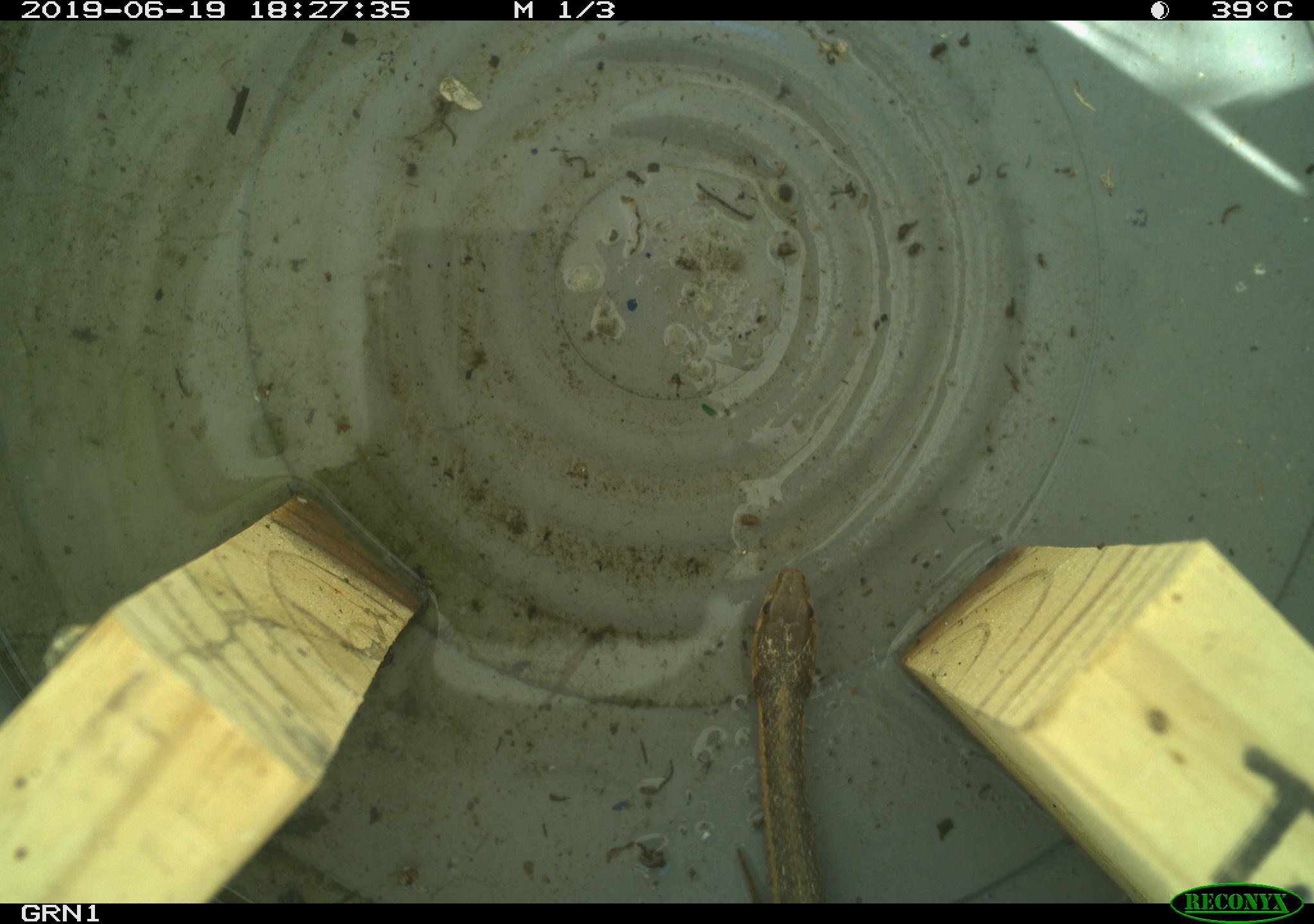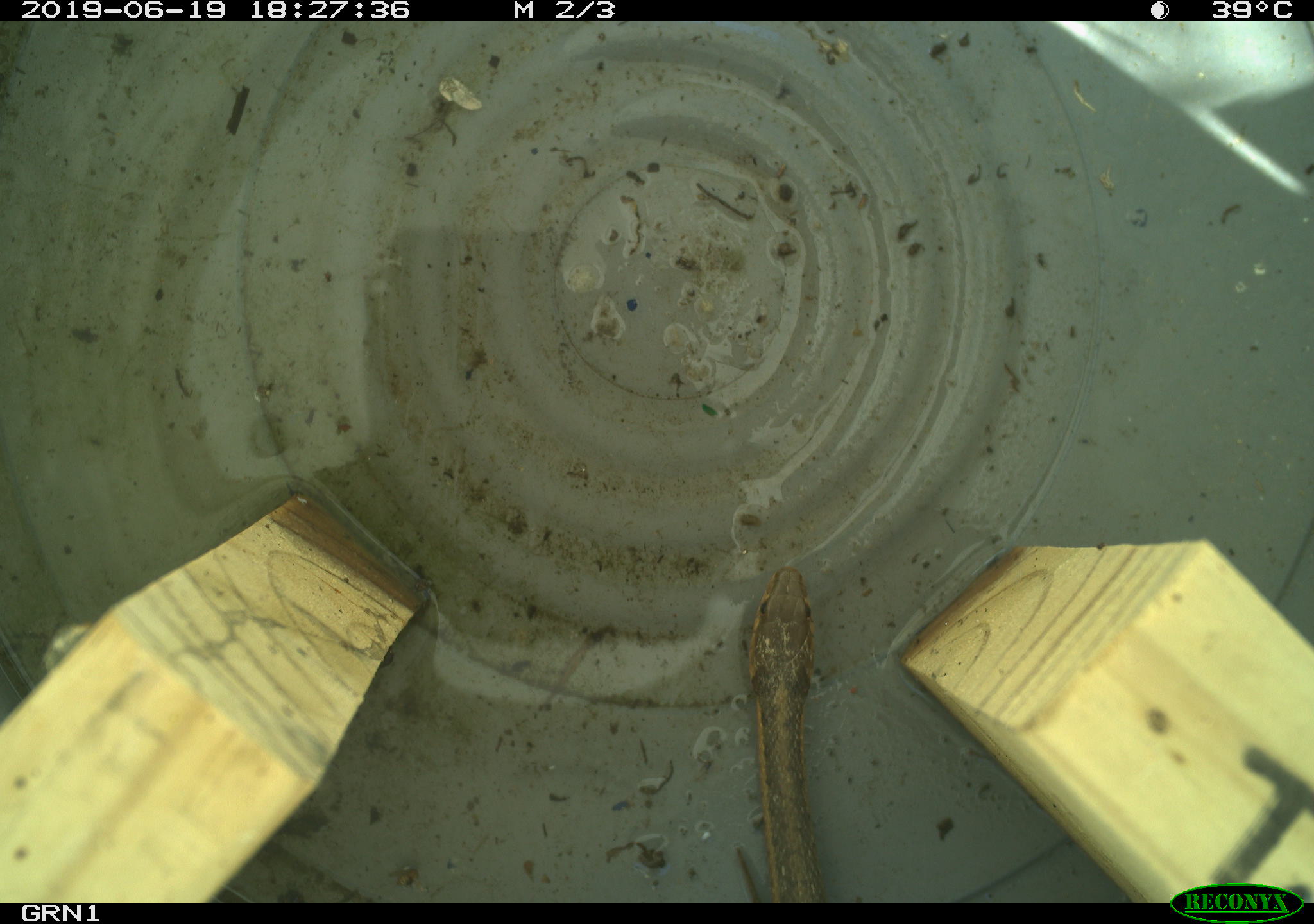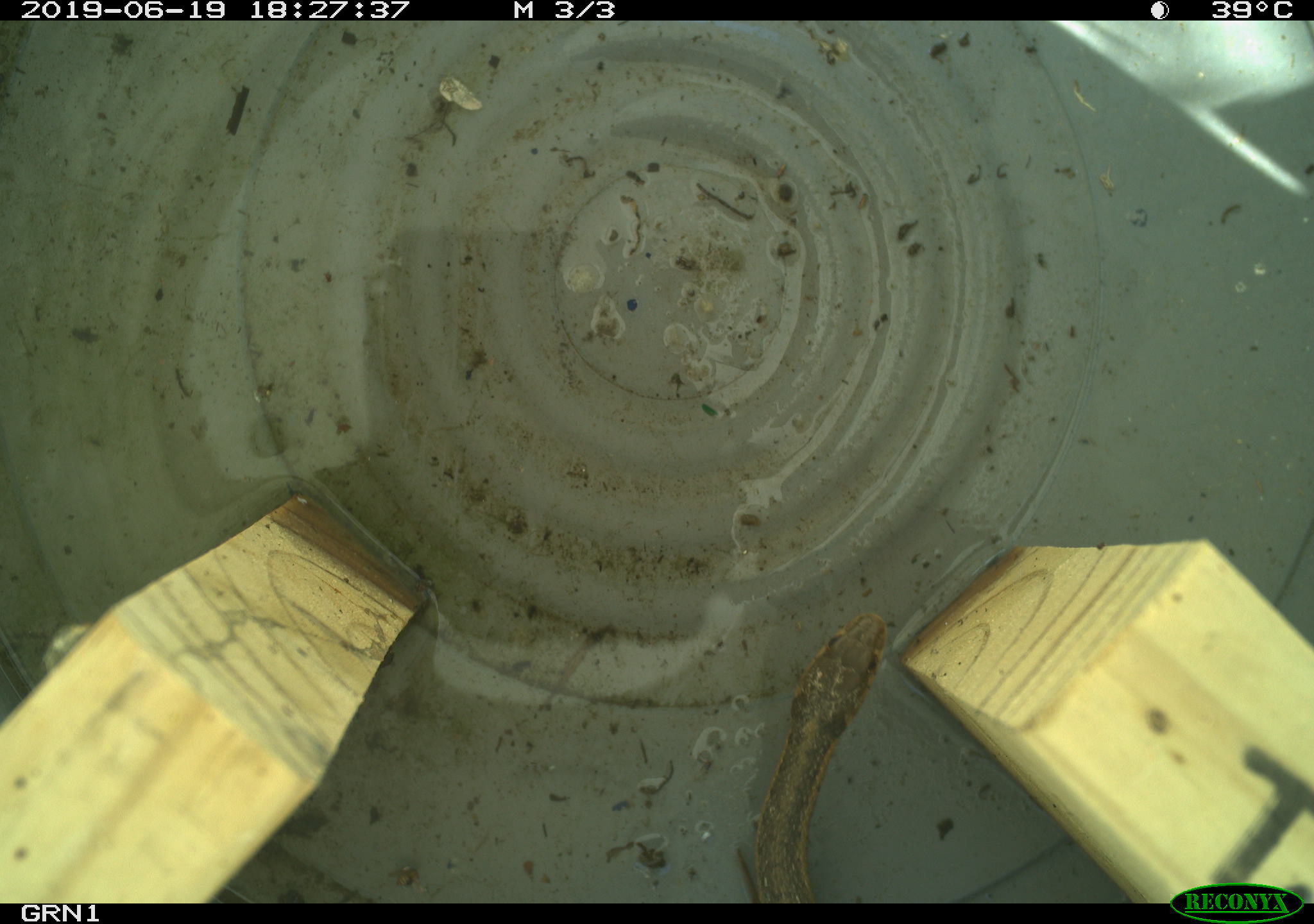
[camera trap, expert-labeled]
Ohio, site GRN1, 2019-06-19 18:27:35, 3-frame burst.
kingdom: Animalia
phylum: Chordata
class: Reptilia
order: Squamata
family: Colubridae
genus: Thamnophis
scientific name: Thamnophis sirtalis sirtalis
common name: eastern gartersnake